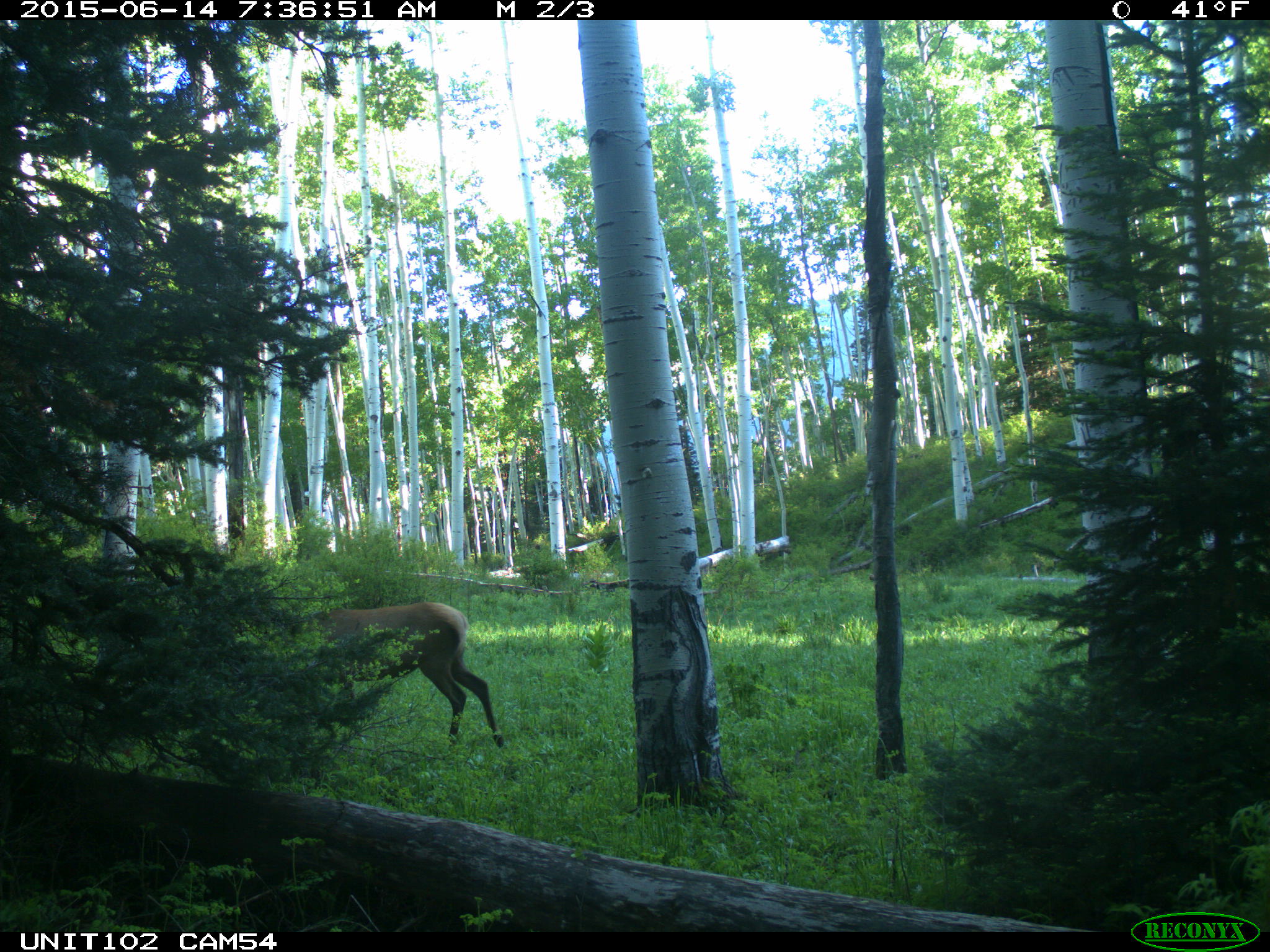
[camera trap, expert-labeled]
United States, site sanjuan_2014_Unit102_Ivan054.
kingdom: Animalia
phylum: Chordata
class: Mammalia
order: Artiodactyla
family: Cervidae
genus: Cervus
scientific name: Cervus elaphus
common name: red deer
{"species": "Cervus elaphus (red deer)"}